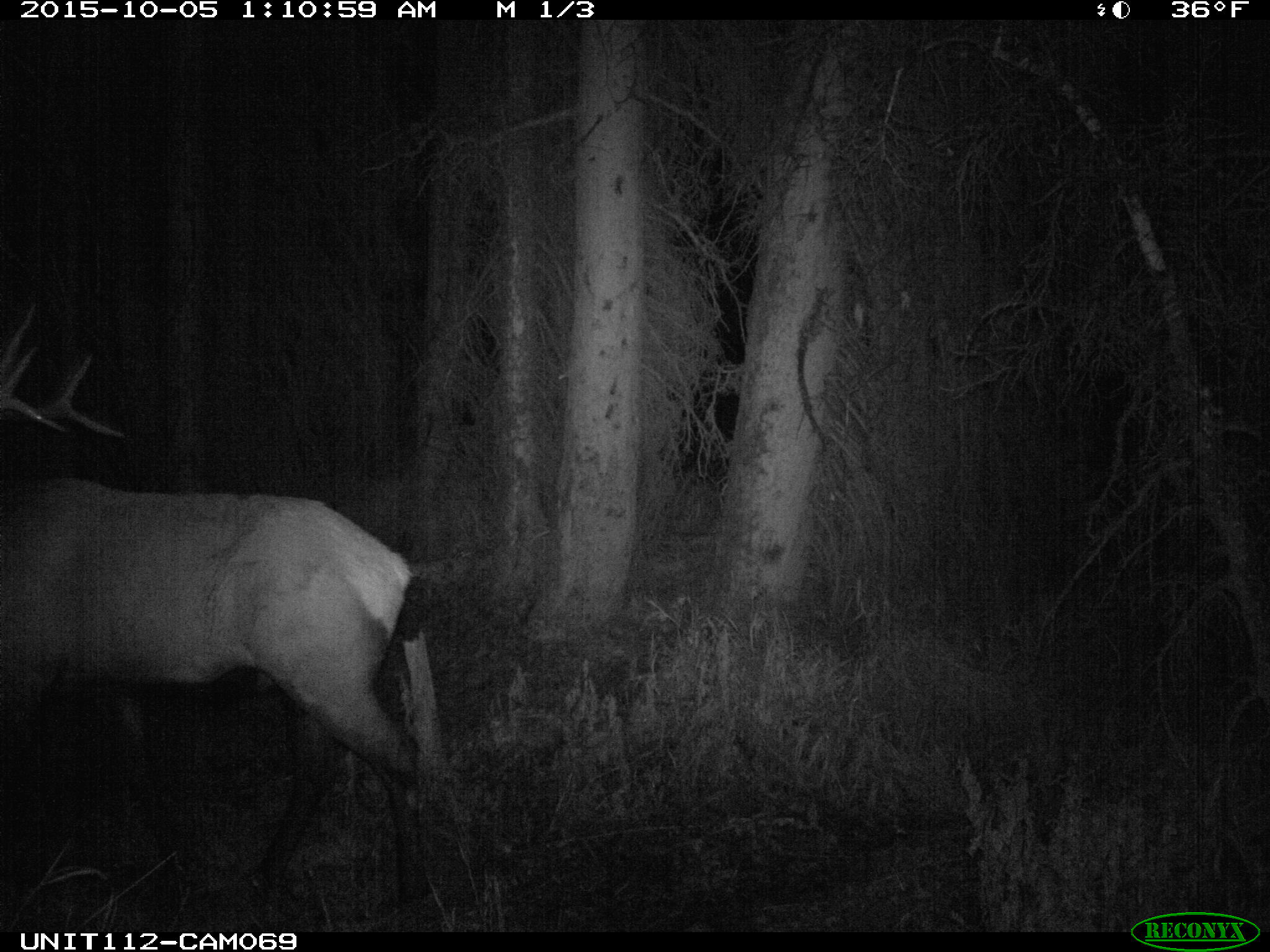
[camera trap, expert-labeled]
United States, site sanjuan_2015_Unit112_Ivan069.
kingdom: Animalia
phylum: Chordata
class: Mammalia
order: Artiodactyla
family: Cervidae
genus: Cervus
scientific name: Cervus elaphus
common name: red deer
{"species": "Cervus elaphus (red deer)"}